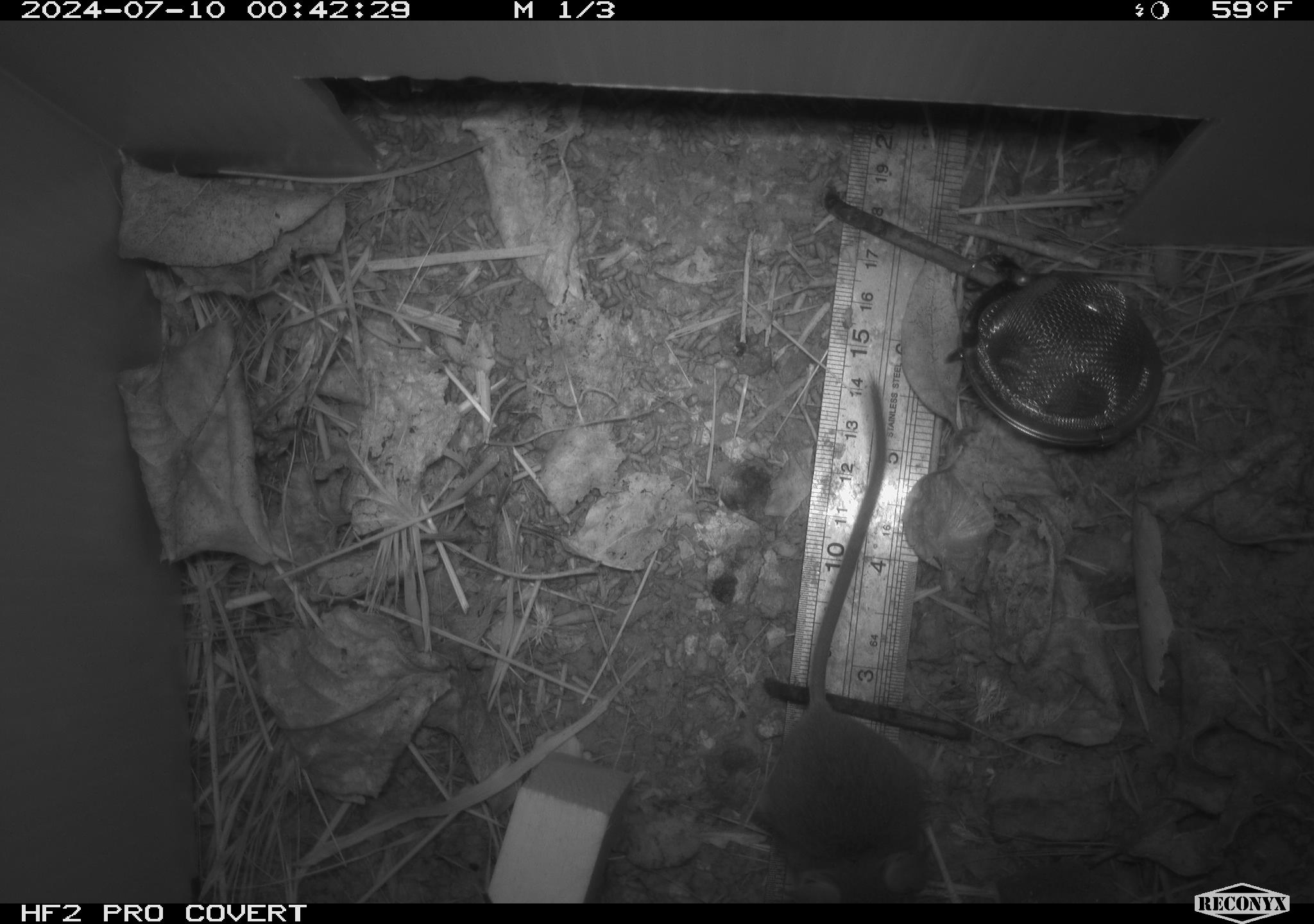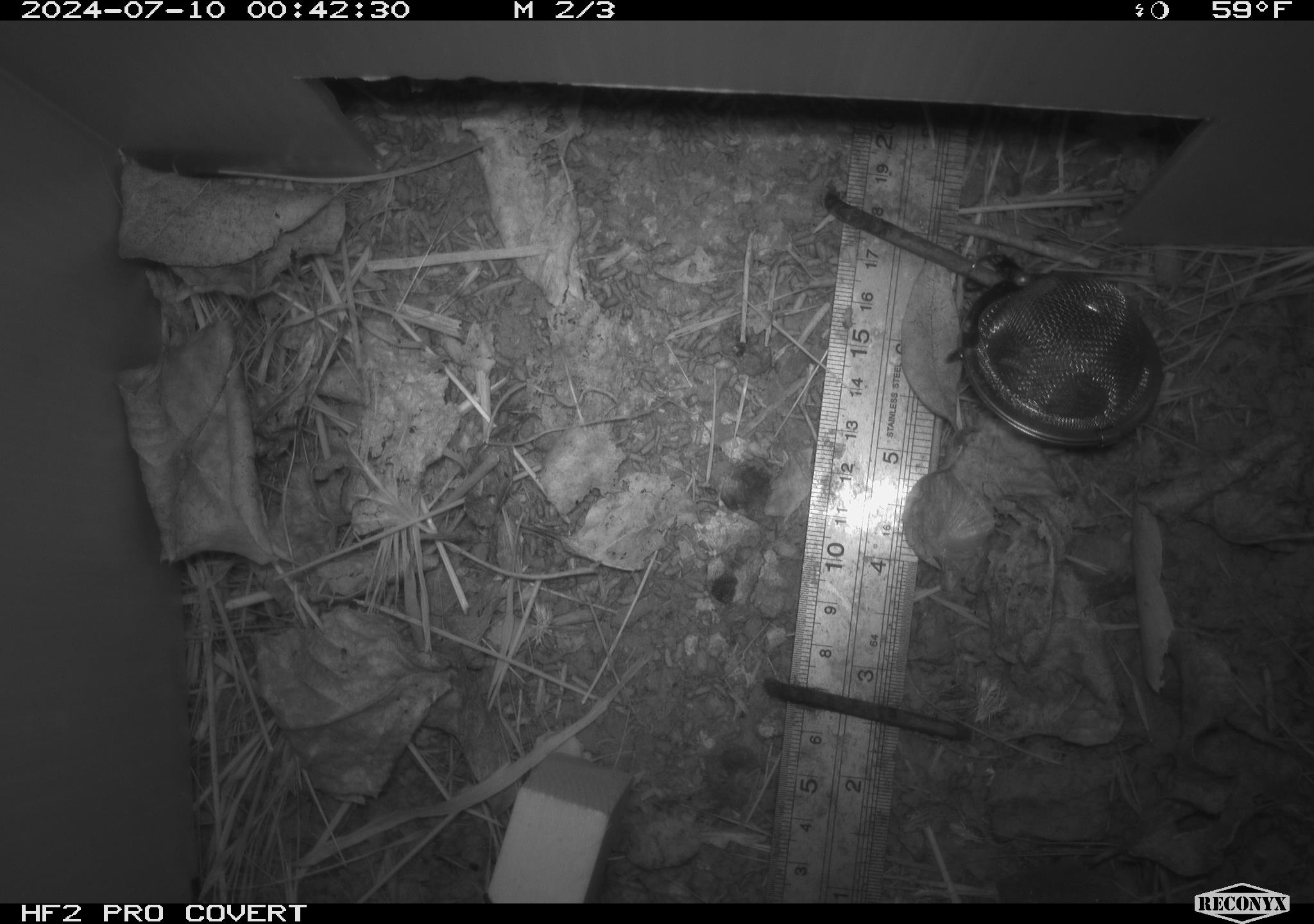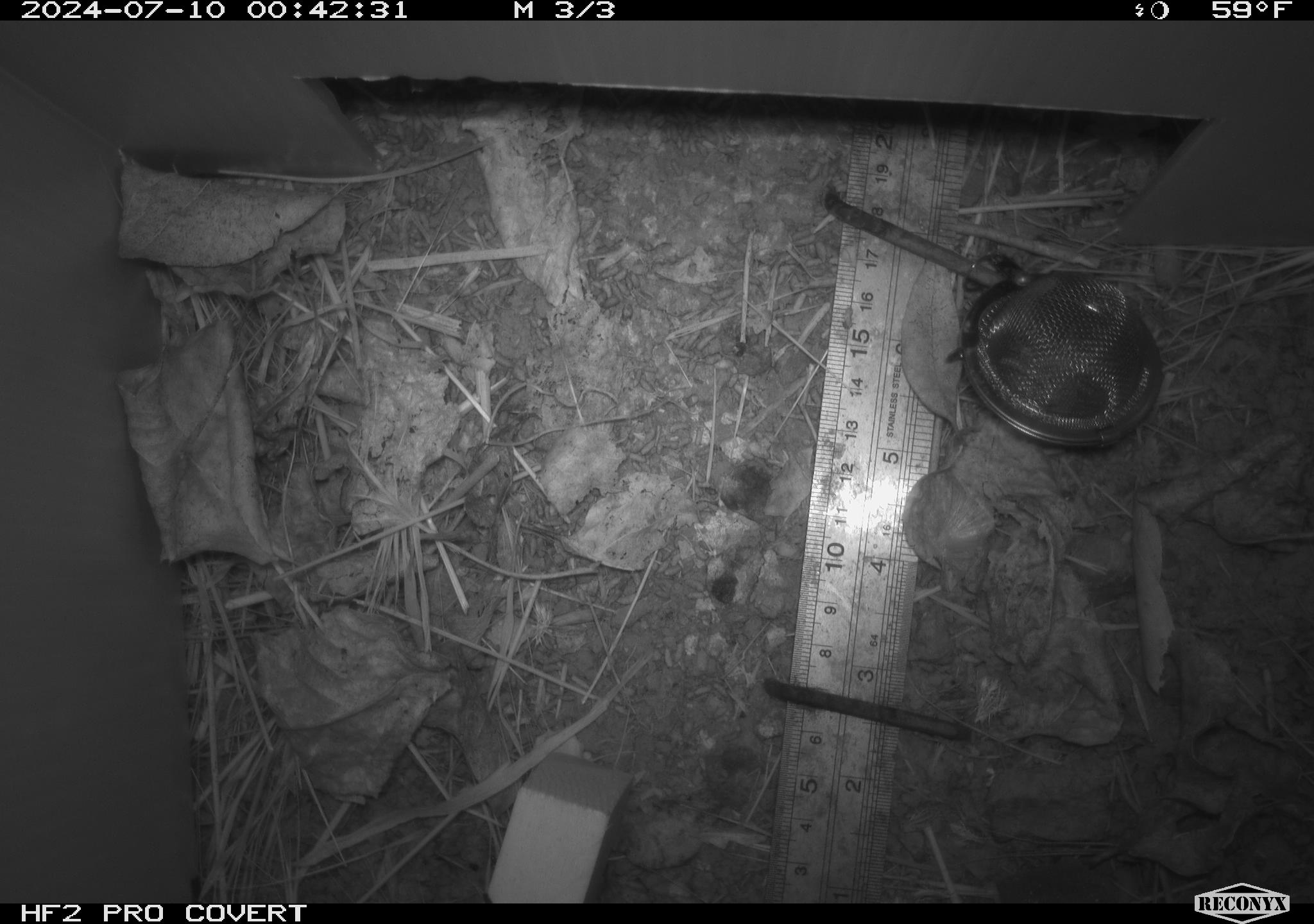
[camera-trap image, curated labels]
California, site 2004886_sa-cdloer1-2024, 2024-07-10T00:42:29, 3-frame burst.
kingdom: Animalia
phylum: Chordata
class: Mammalia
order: Rodentia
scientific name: Rodentia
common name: mouse species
Mouse species (Rodentia).